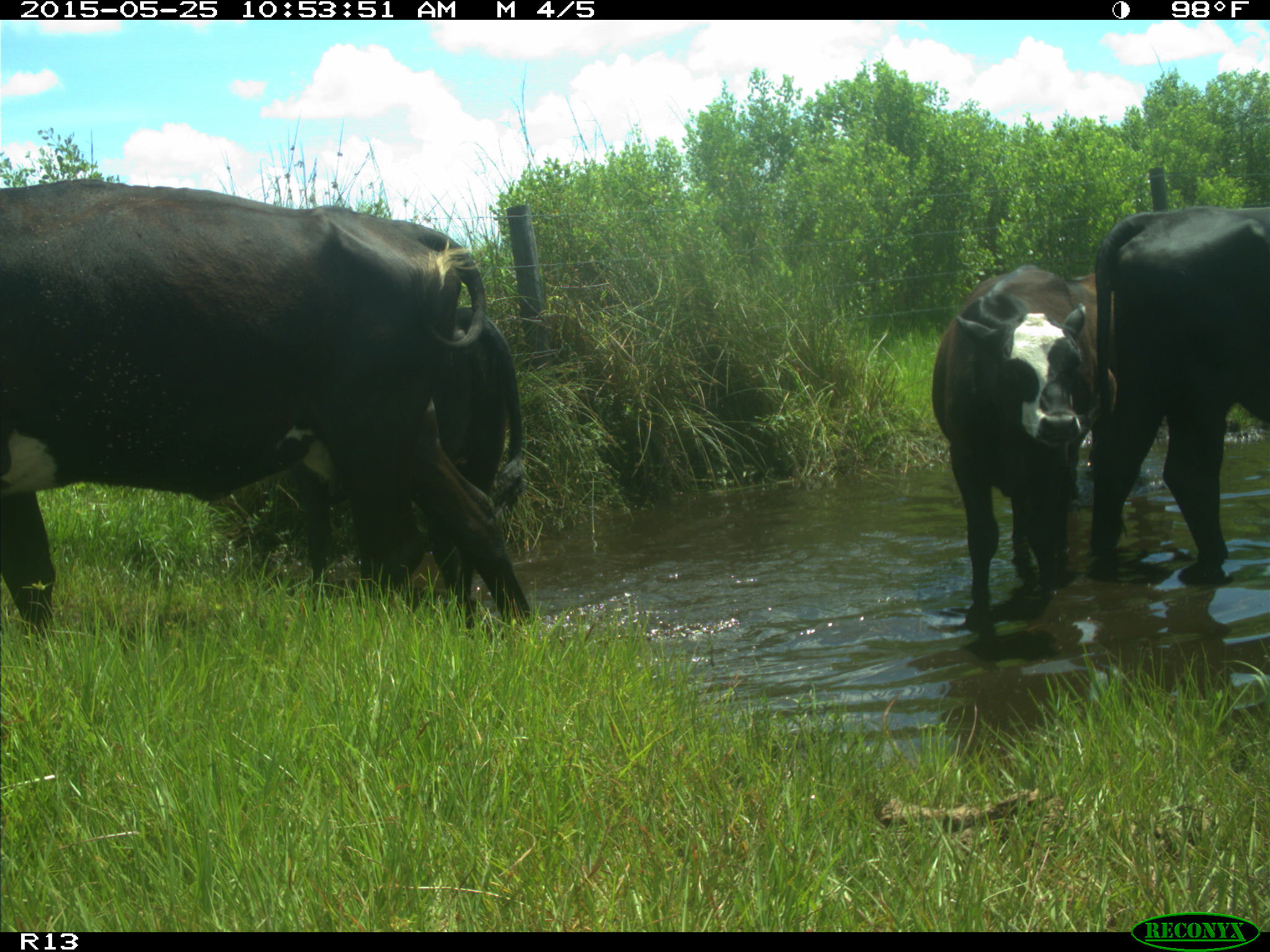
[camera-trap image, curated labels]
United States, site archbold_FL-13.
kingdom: Animalia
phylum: Chordata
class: Mammalia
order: Artiodactyla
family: Bovidae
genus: Bos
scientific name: Bos taurus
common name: domestic cow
Bos taurus (domestic cow).